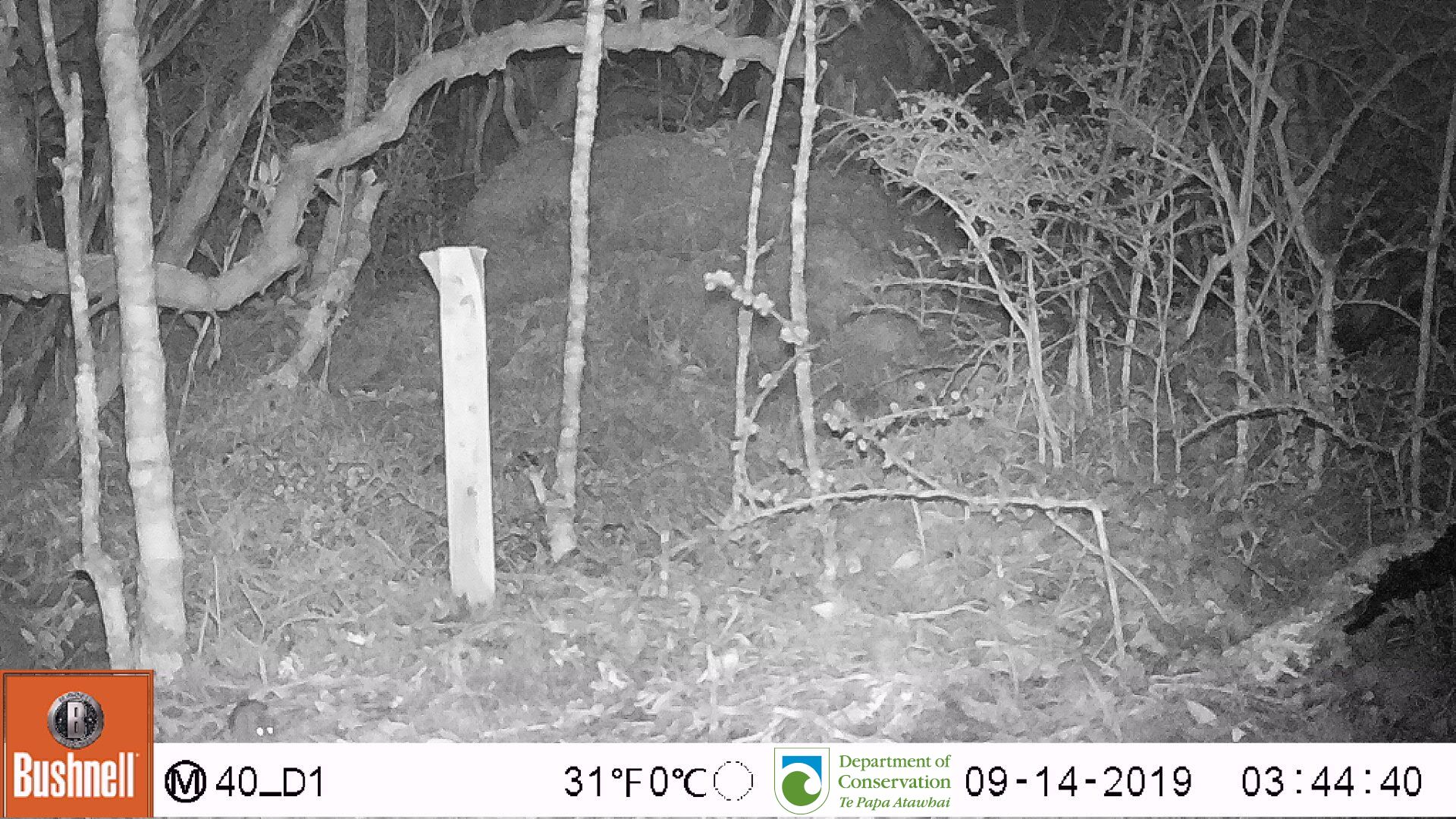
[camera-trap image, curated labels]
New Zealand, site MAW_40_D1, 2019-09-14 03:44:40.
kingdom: Animalia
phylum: Chordata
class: Mammalia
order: Rodentia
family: Muridae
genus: Mus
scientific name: Mus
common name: mouse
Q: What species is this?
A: Mouse (Mus).